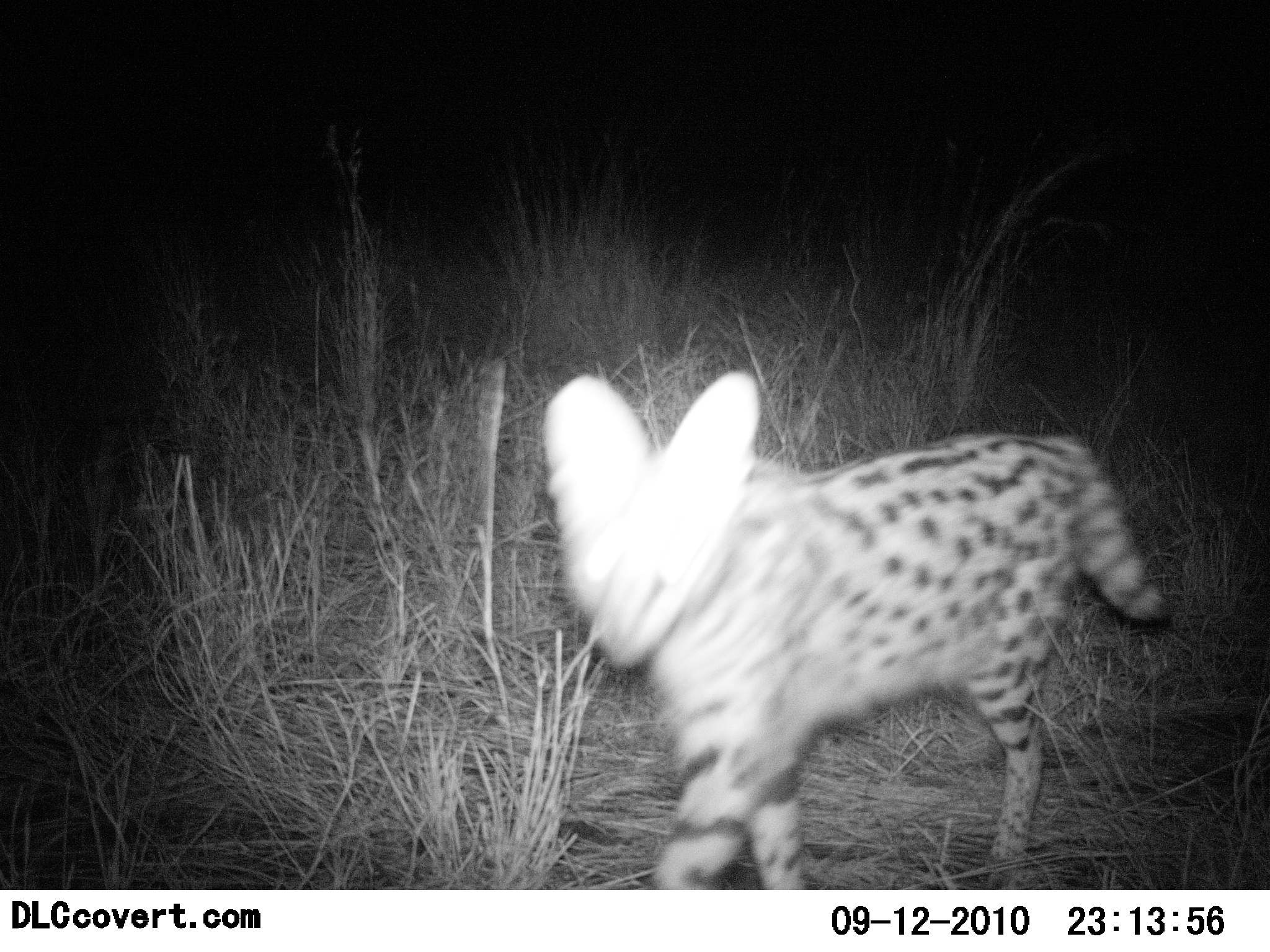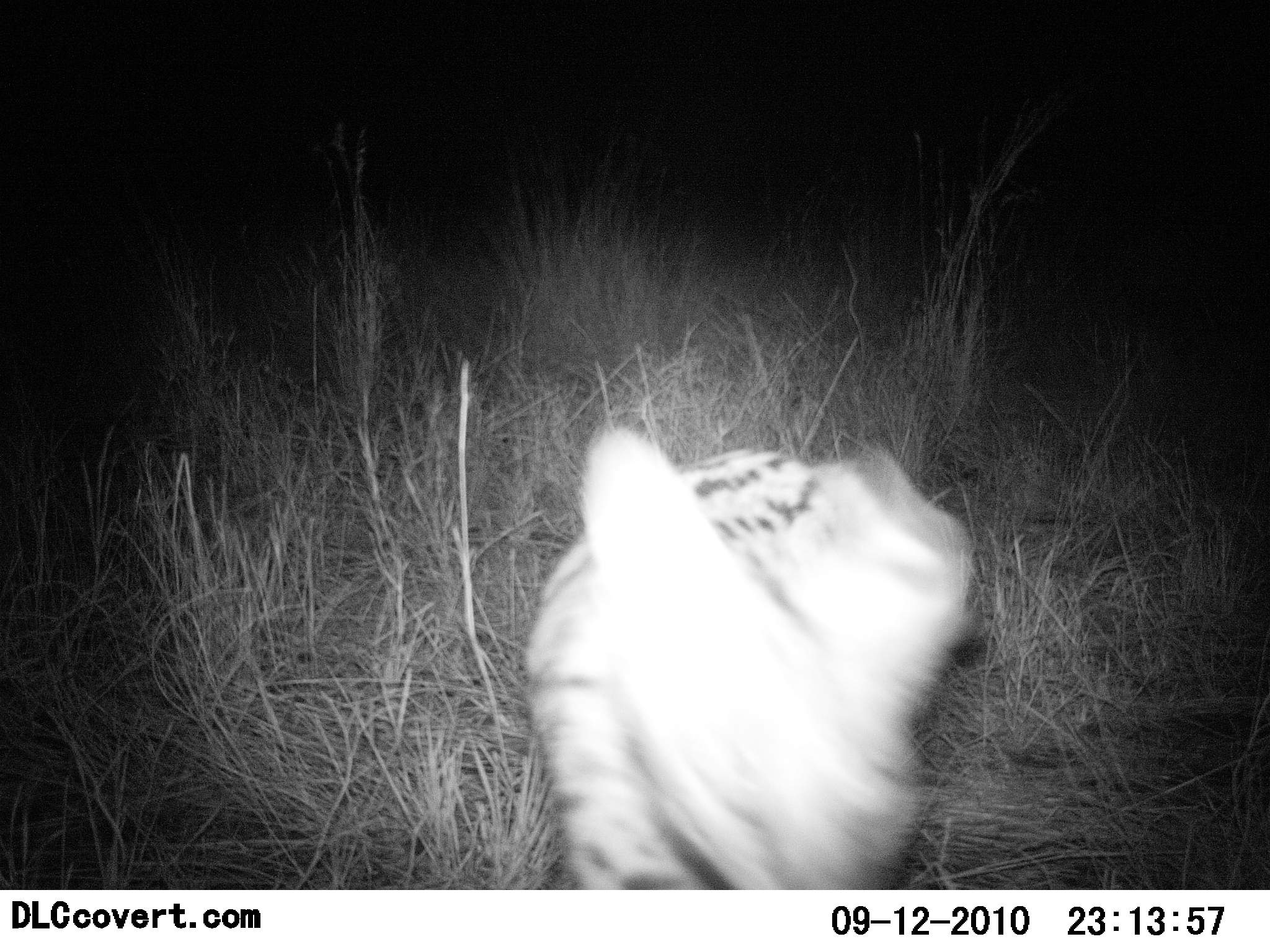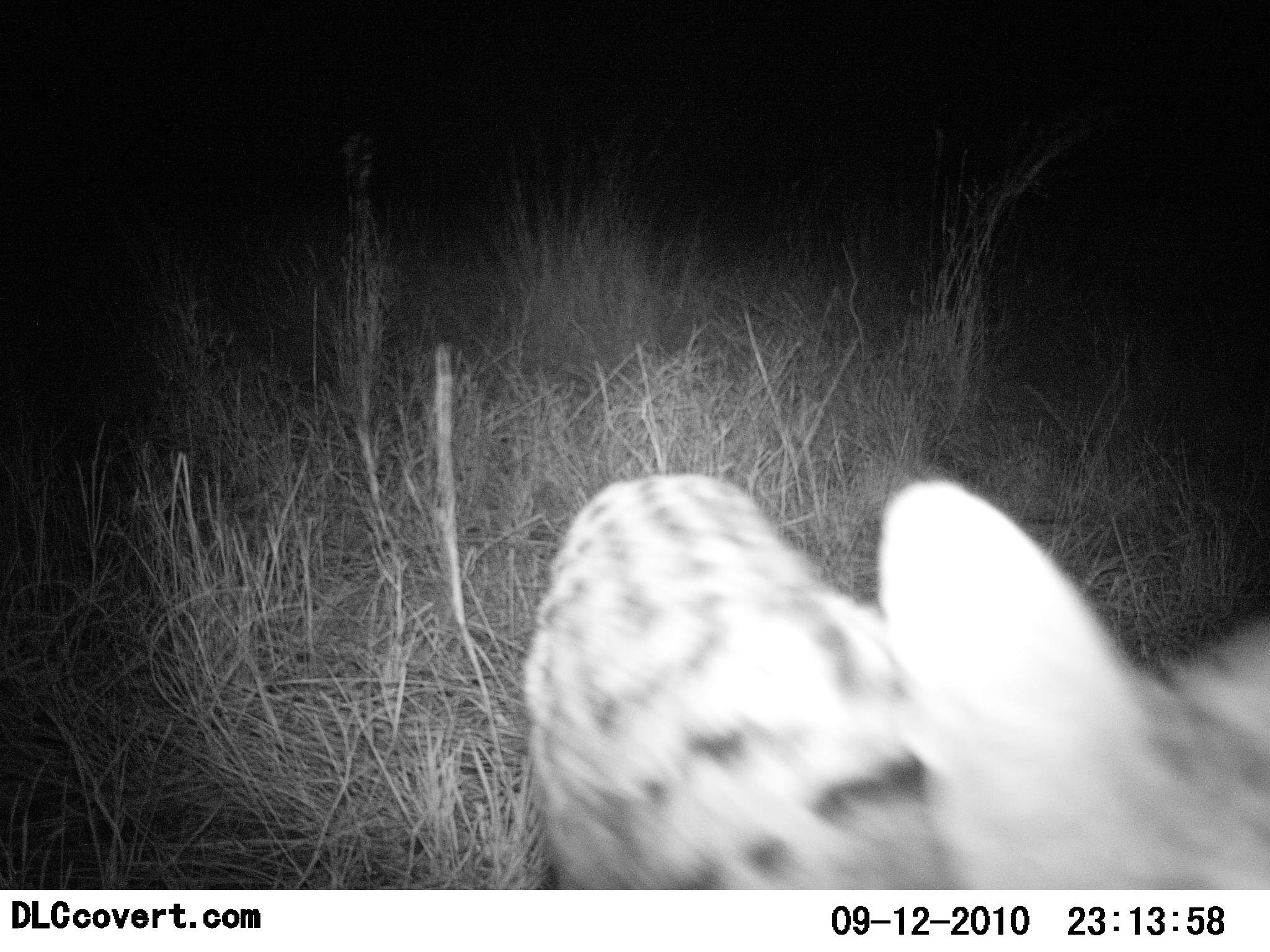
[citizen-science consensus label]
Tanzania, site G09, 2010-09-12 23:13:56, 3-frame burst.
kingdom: Animalia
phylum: Chordata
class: Mammalia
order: Carnivora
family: Felidae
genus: Leptailurus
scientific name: Leptailurus serval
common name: serval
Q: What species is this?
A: Serval (Leptailurus serval).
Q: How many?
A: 1.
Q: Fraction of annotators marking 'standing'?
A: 20%.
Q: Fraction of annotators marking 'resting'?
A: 0%.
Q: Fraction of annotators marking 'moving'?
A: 90%.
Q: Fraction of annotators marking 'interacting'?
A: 10%.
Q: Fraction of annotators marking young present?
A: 0%.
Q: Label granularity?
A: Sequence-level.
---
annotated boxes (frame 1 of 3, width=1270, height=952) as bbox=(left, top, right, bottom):
animal: bbox=(543, 369, 1172, 889)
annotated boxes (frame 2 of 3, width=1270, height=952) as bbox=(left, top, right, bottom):
animal: bbox=(524, 421, 980, 892)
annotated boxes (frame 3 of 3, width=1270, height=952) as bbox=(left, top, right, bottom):
animal: bbox=(524, 472, 1270, 891)